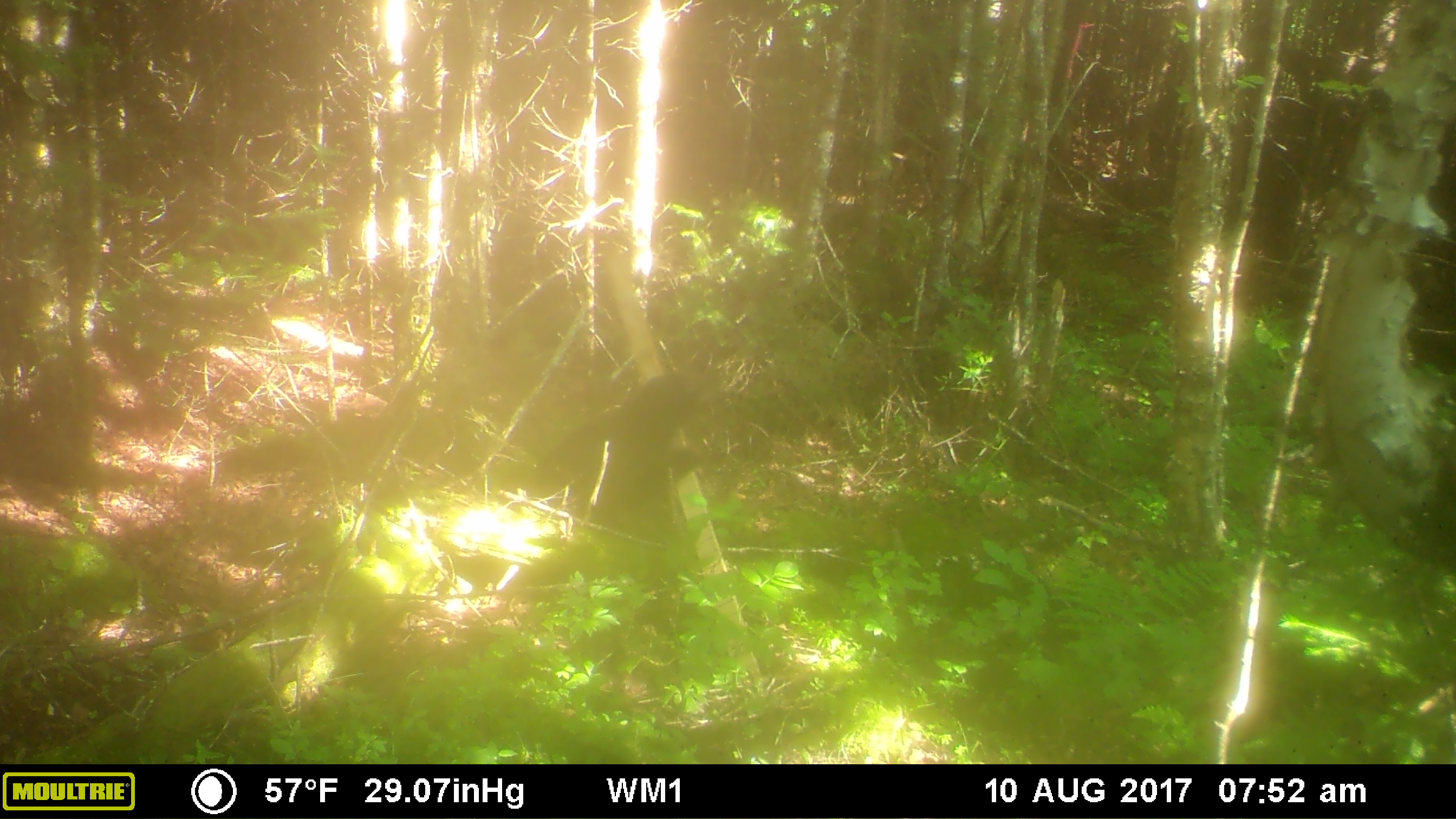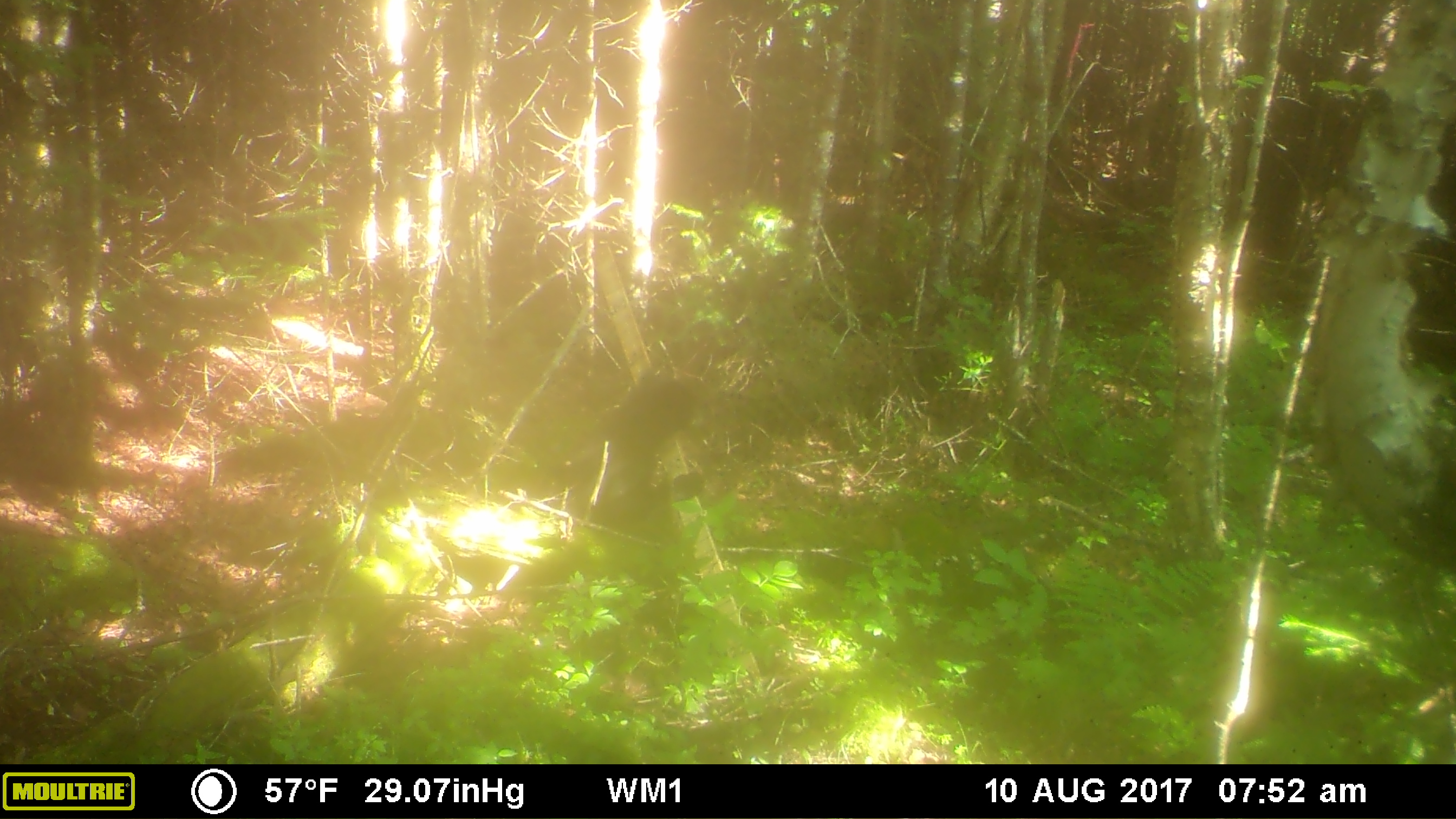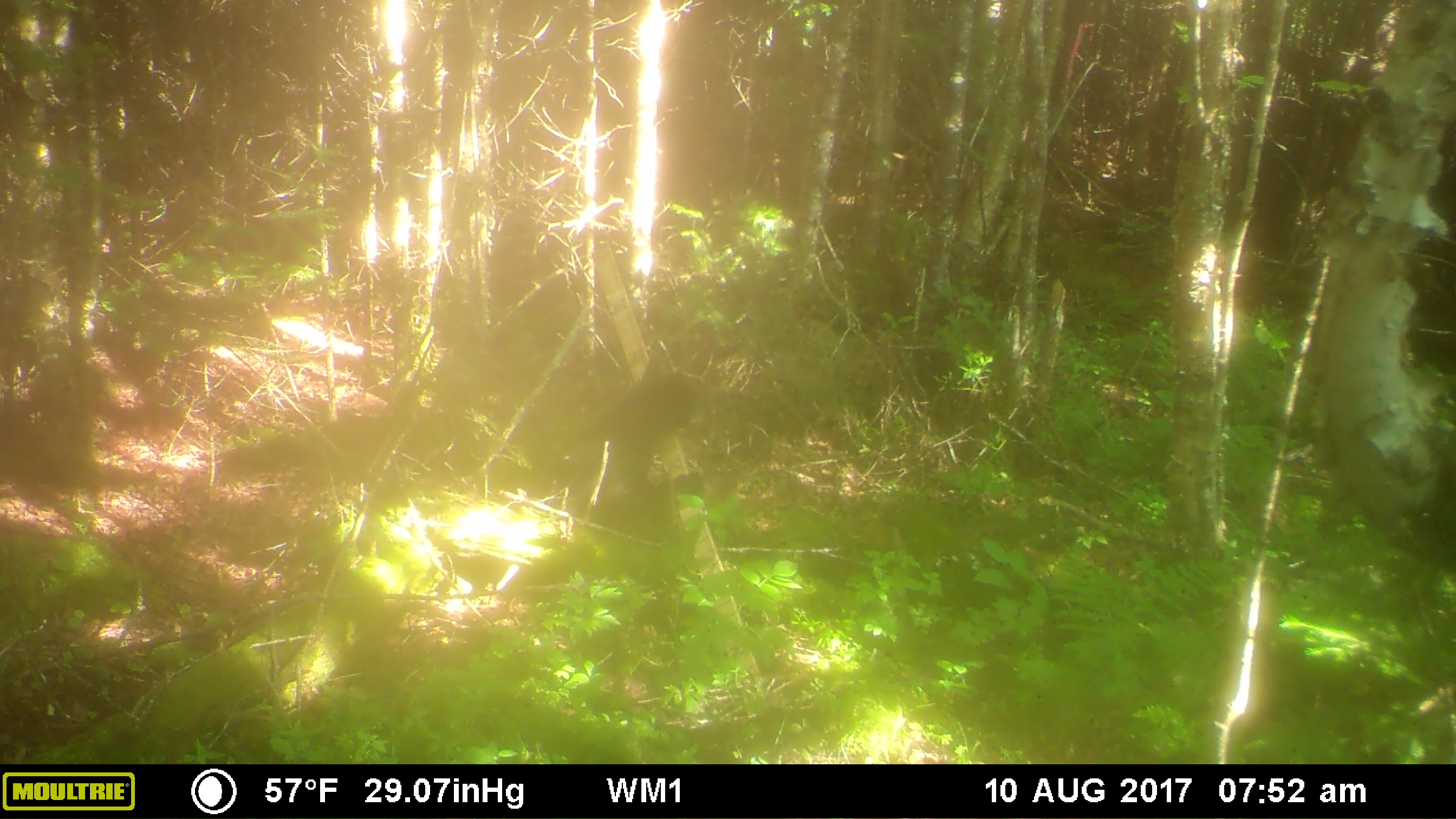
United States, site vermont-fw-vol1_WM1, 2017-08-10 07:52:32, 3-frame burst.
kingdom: Animalia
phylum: Chordata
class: Mammalia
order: Carnivora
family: Ursidae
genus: Ursus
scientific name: Ursus americanus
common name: black bear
Black bear (Ursus americanus).